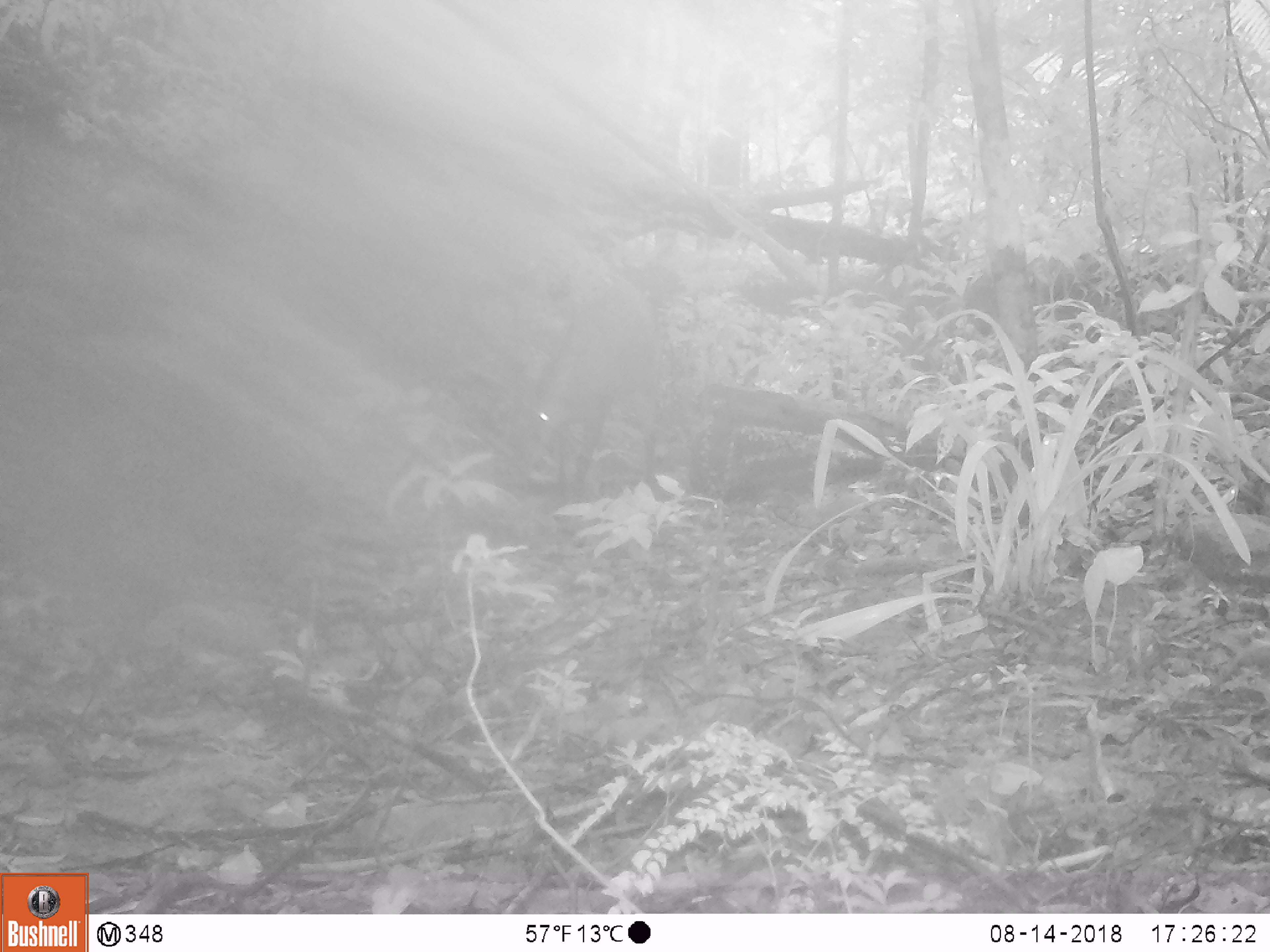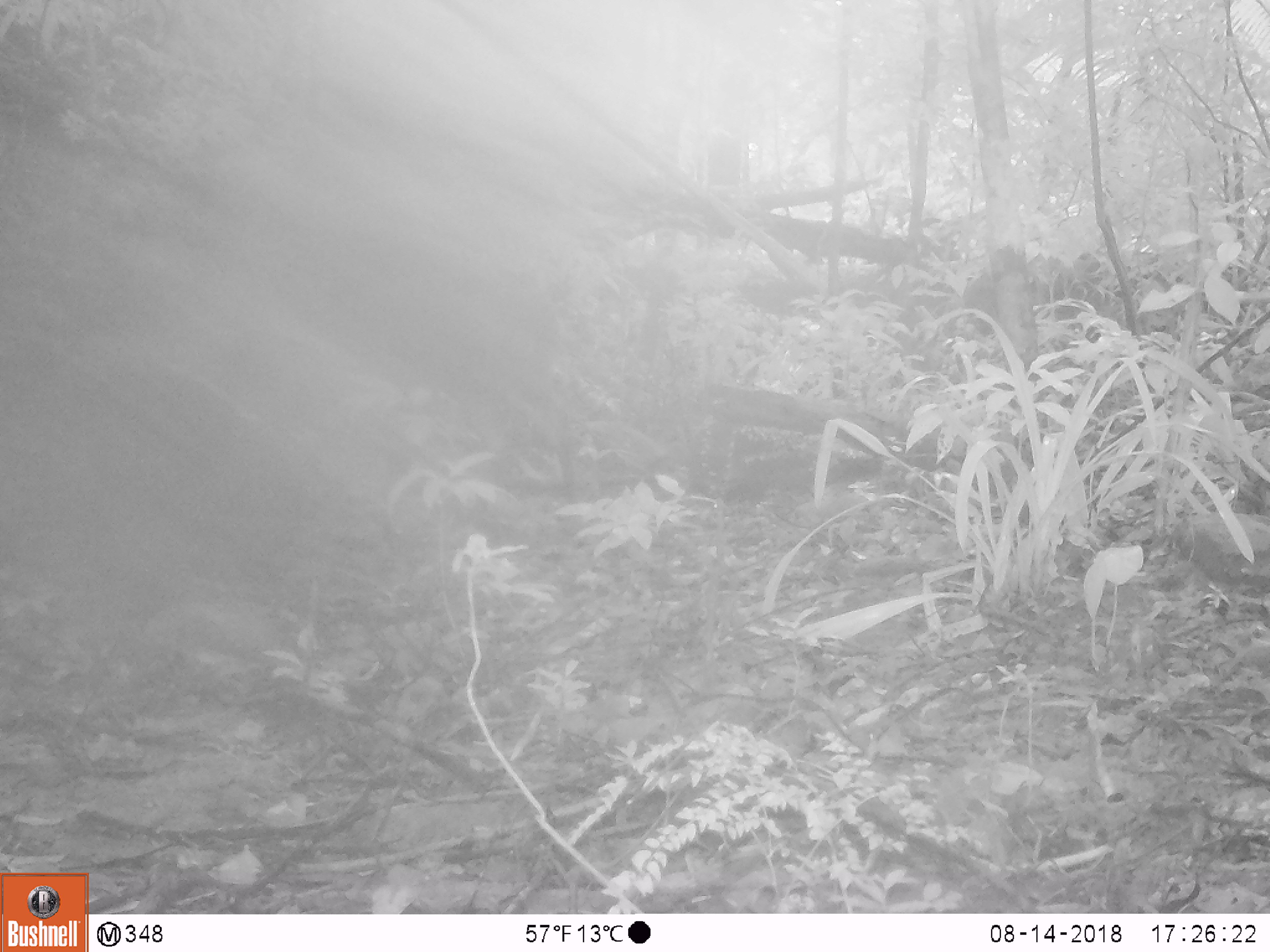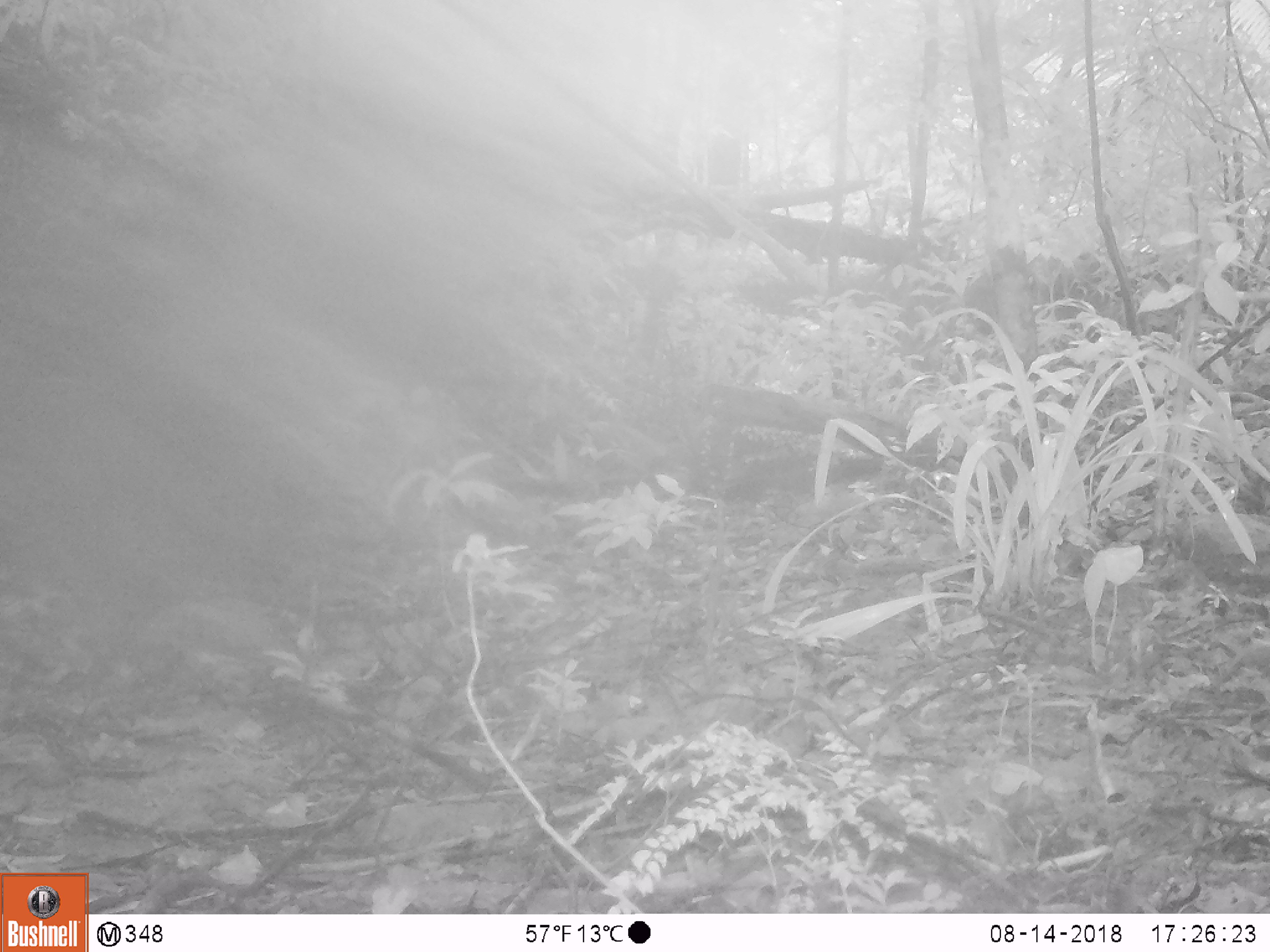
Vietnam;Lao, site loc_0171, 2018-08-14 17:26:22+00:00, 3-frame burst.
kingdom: Animalia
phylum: Chordata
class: Mammalia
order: Artiodactyla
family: Cervidae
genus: Muntiacus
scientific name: Muntiacus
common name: muntjacs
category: unidentified muntjac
Unidentified muntjac (muntjacs) (Muntiacus). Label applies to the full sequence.